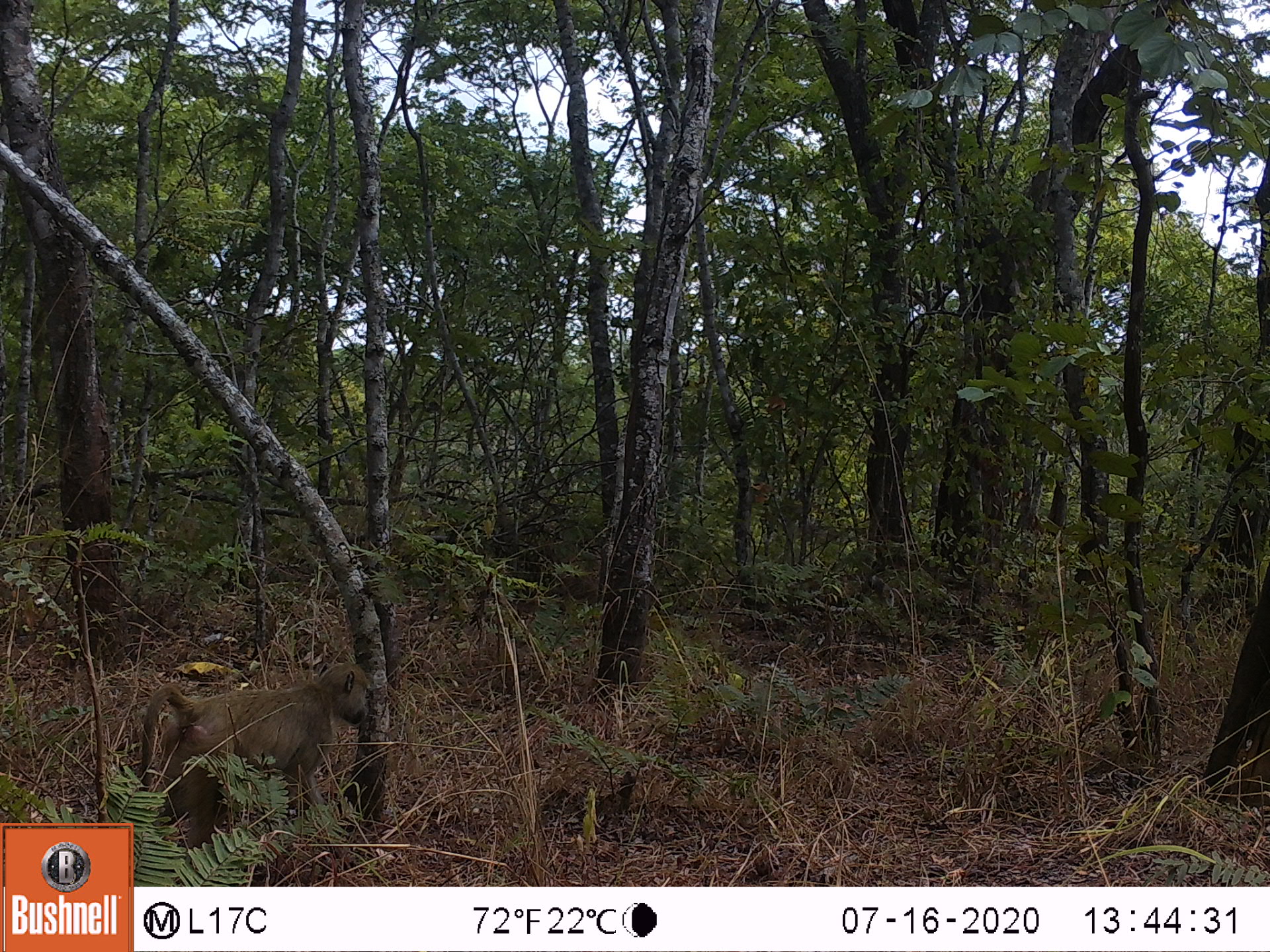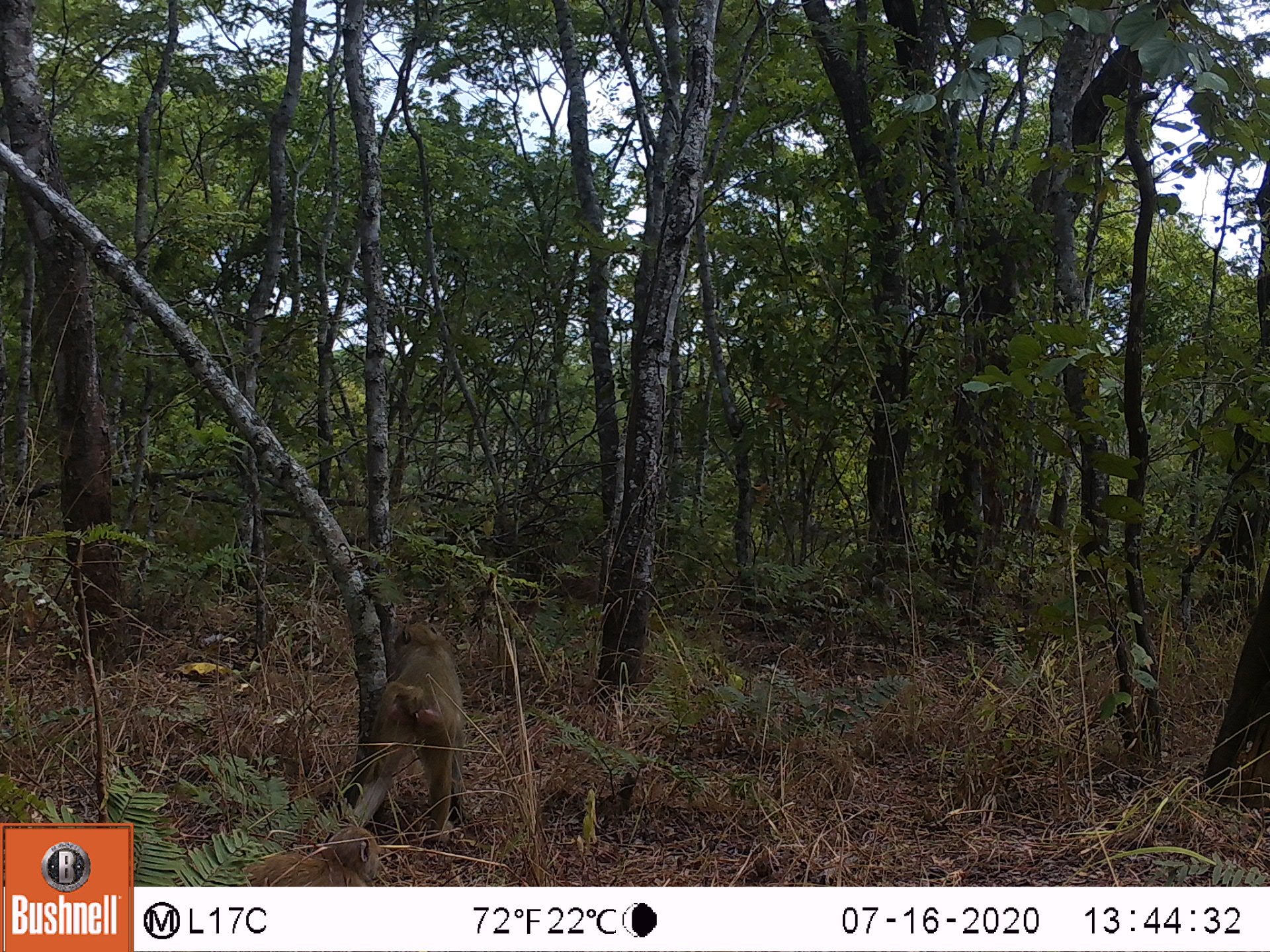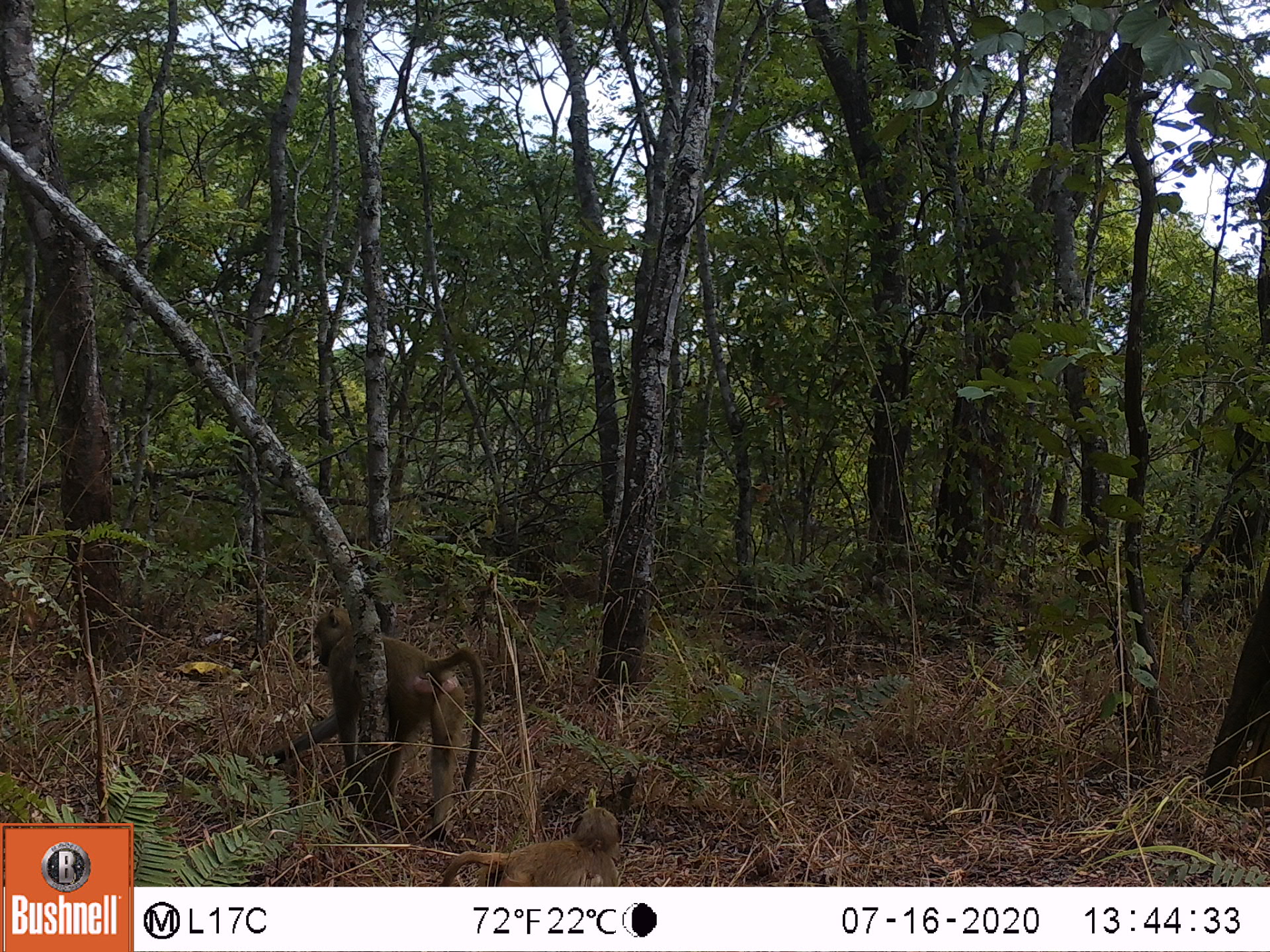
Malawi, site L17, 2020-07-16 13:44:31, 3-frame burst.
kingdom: Animalia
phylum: Chordata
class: Mammalia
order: Primates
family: Cercopithecidae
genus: Papio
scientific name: Papio cynocephalus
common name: yellow baboon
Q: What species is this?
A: Yellow baboon (Papio cynocephalus).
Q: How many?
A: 1.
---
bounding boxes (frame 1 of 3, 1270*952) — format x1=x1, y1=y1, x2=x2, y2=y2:
yellow baboon: x1=136, y1=663, x2=373, y2=850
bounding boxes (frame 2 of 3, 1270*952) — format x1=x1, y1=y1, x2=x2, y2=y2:
yellow baboon: x1=357, y1=624, x2=469, y2=821; x1=228, y1=821, x2=388, y2=882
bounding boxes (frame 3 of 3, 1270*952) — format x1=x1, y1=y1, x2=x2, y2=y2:
yellow baboon: x1=270, y1=611, x2=487, y2=840; x1=433, y1=803, x2=629, y2=882